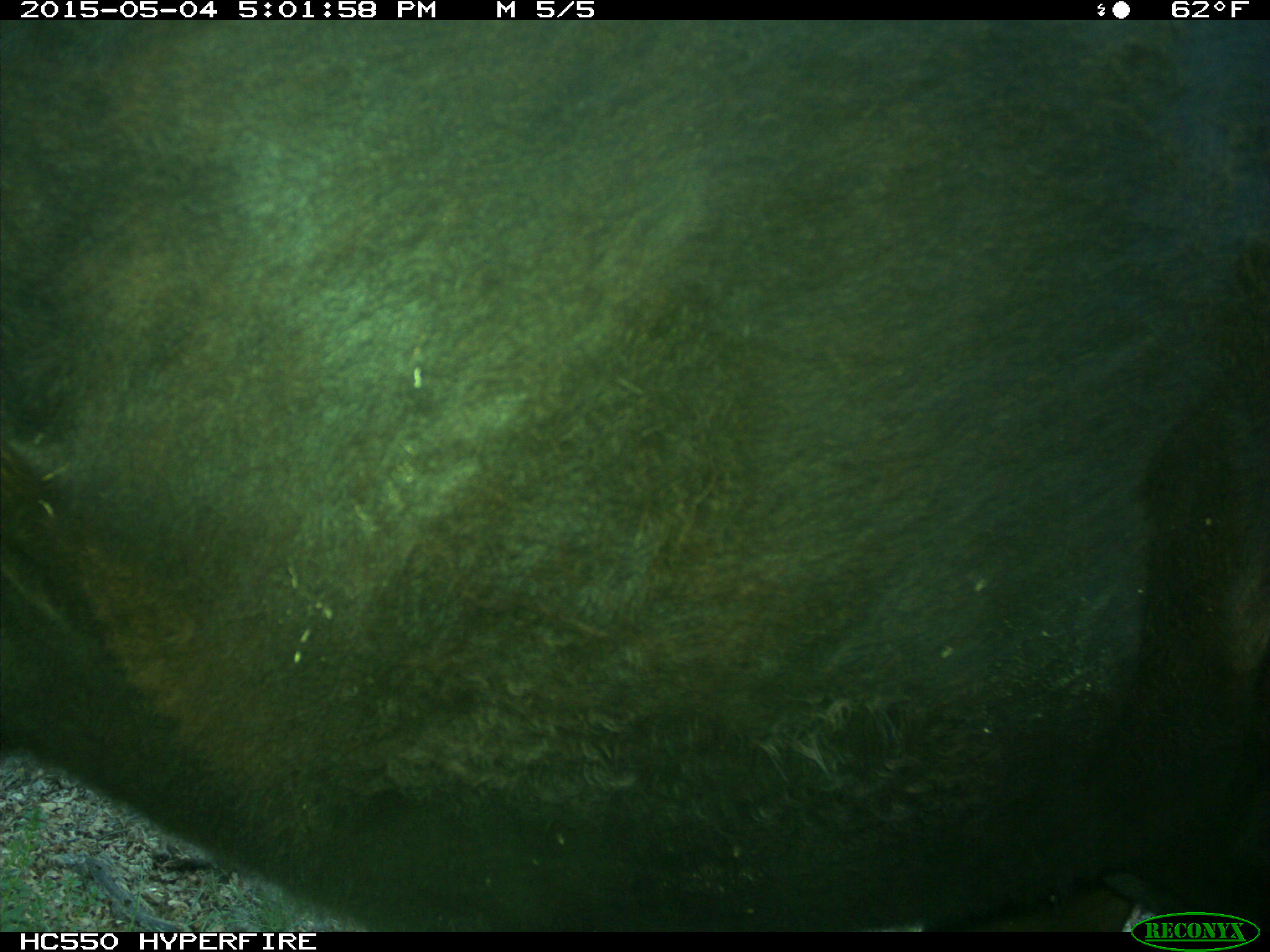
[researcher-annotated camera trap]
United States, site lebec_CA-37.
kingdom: Animalia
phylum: Chordata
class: Mammalia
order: Artiodactyla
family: Bovidae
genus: Bos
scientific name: Bos taurus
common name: domestic cow